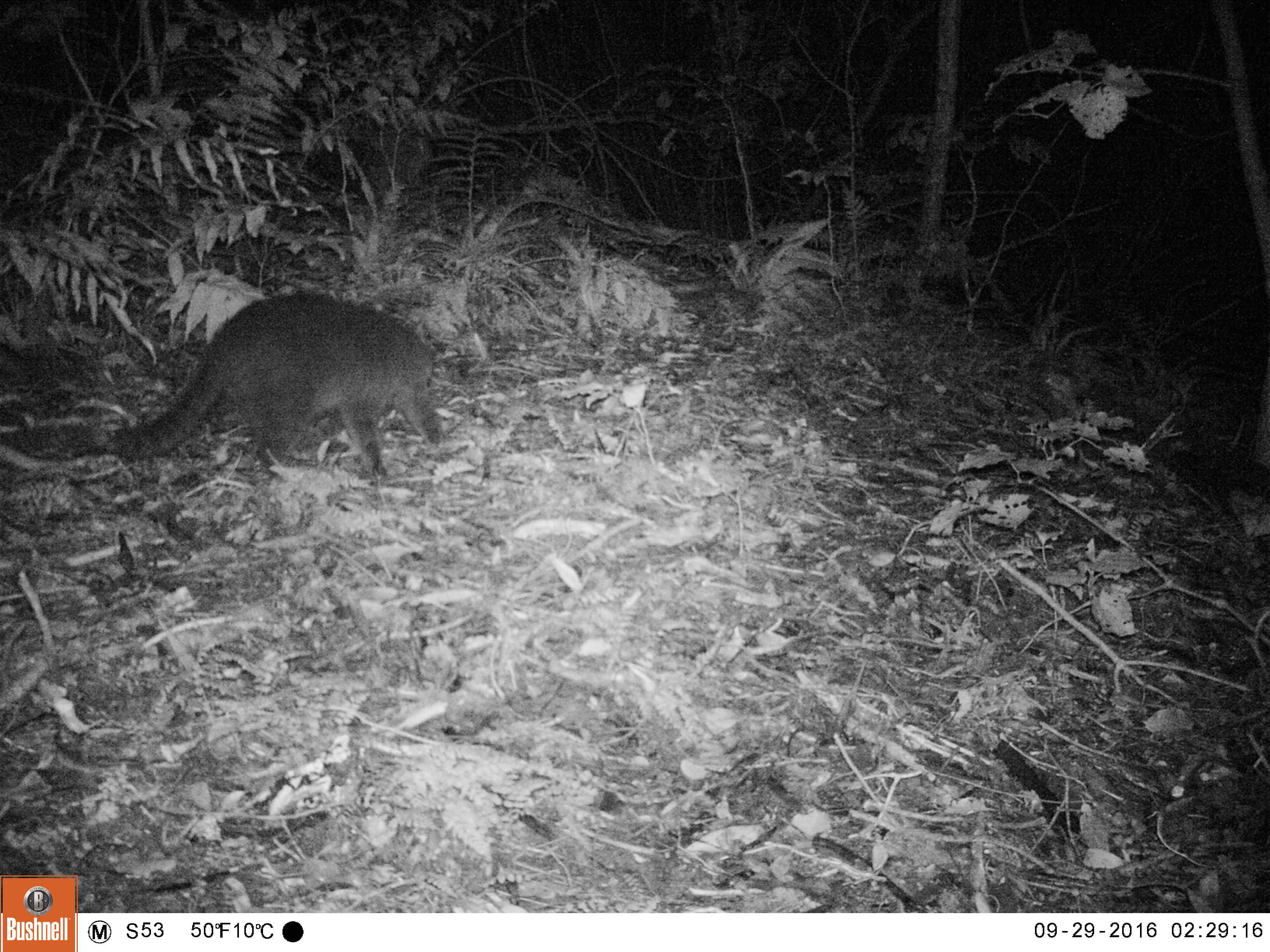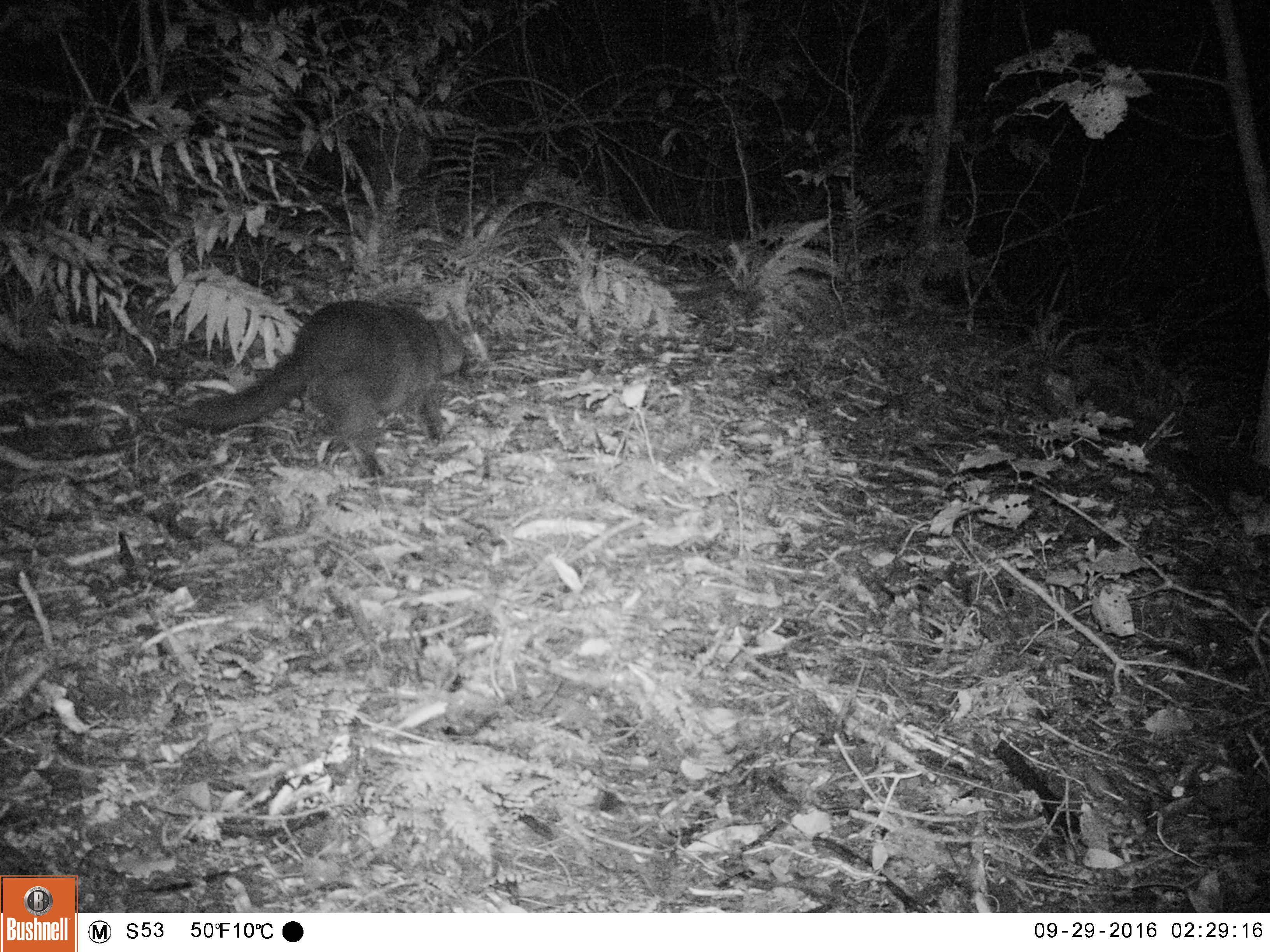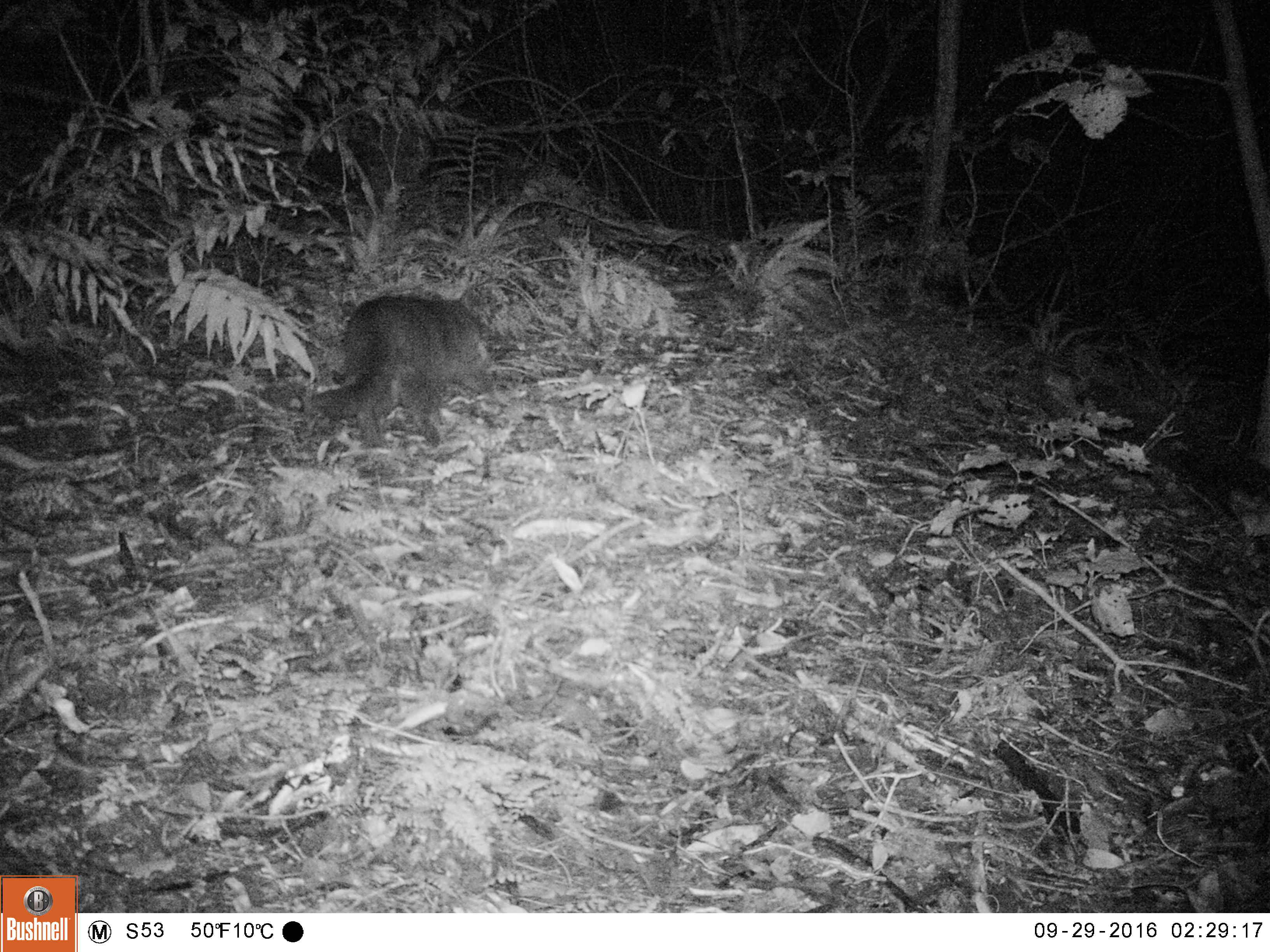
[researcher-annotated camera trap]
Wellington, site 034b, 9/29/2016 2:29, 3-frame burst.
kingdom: Animalia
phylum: Chordata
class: Mammalia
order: Carnivora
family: Felidae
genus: Felis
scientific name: Felis catus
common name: cat